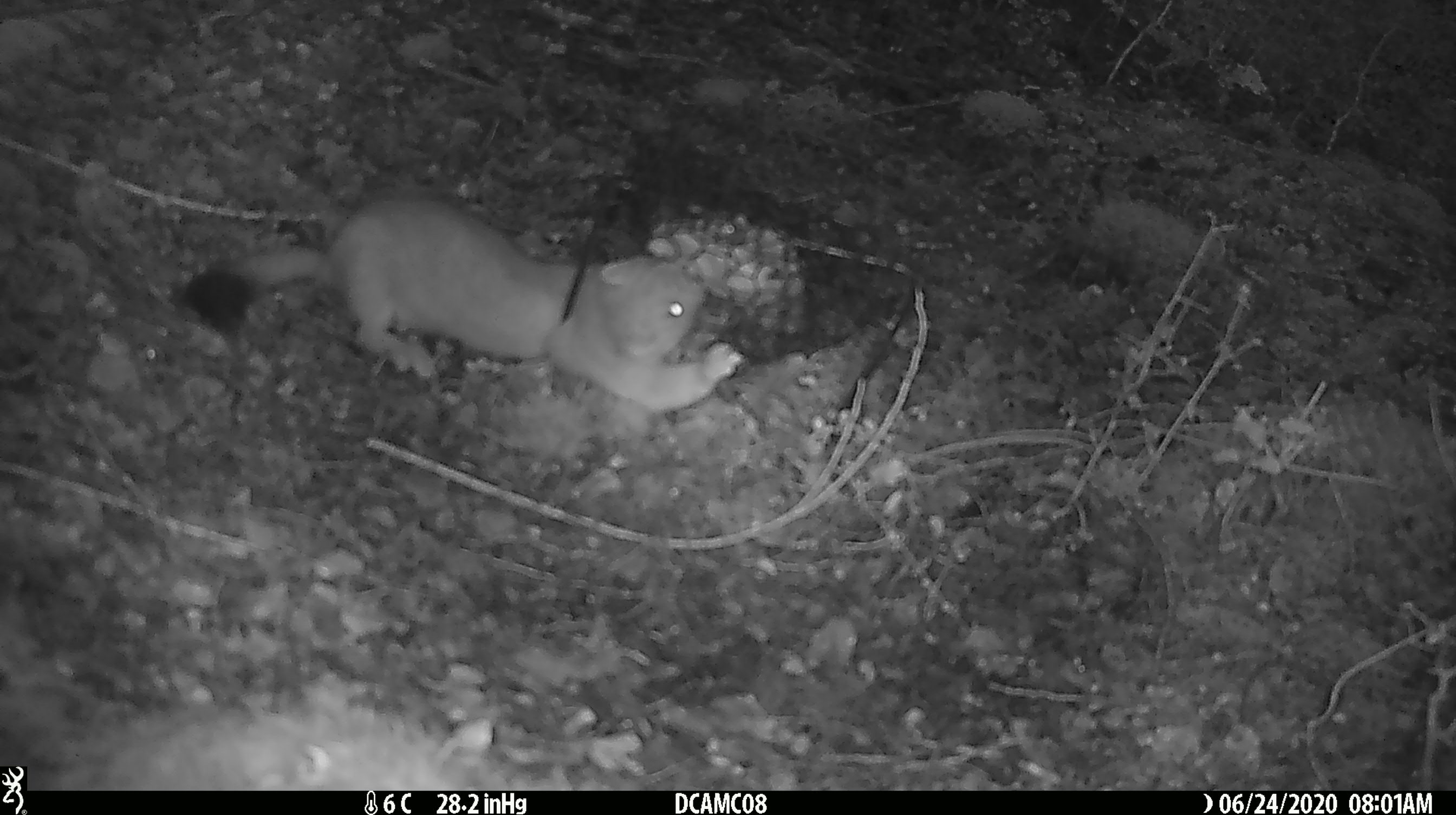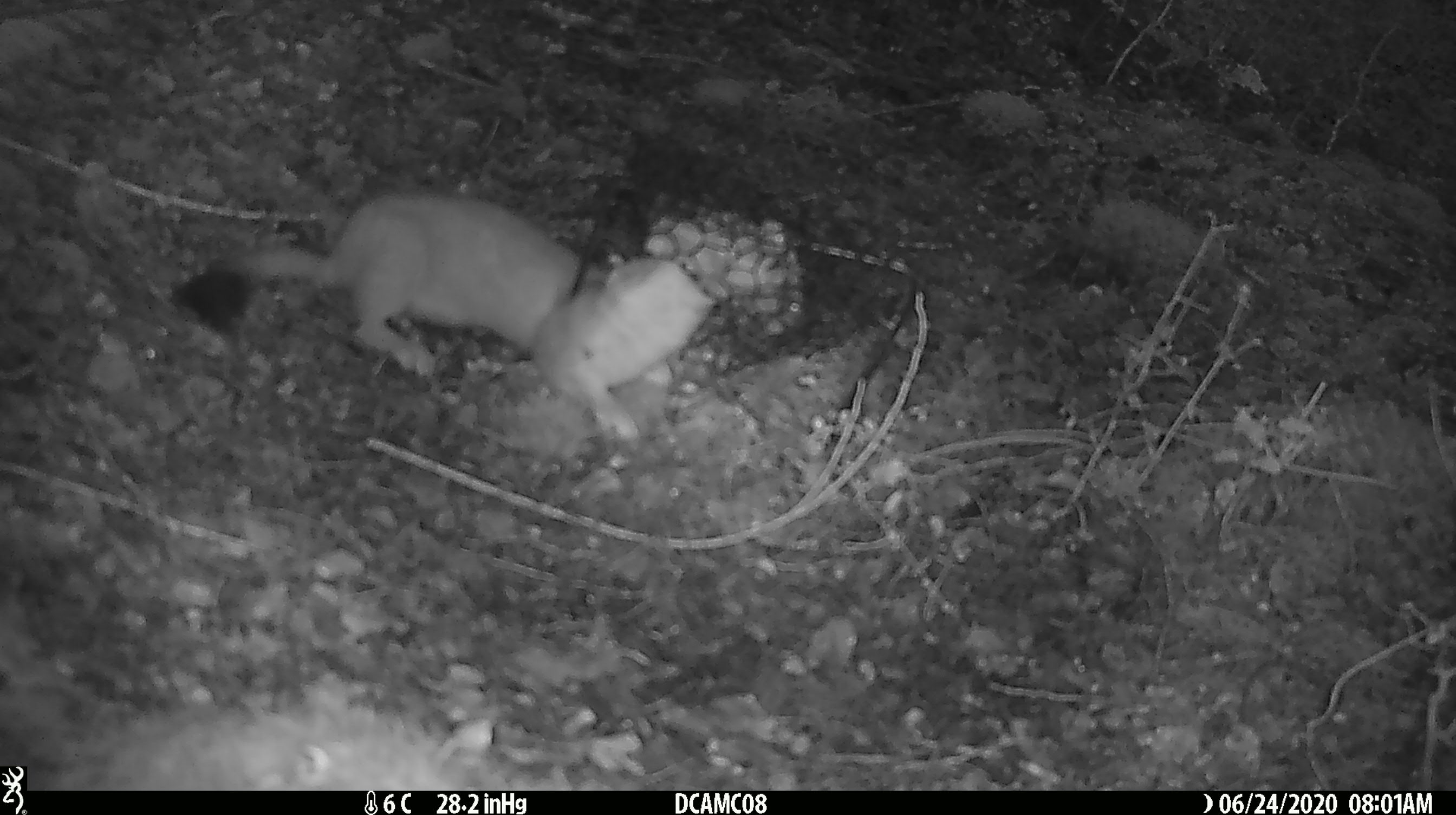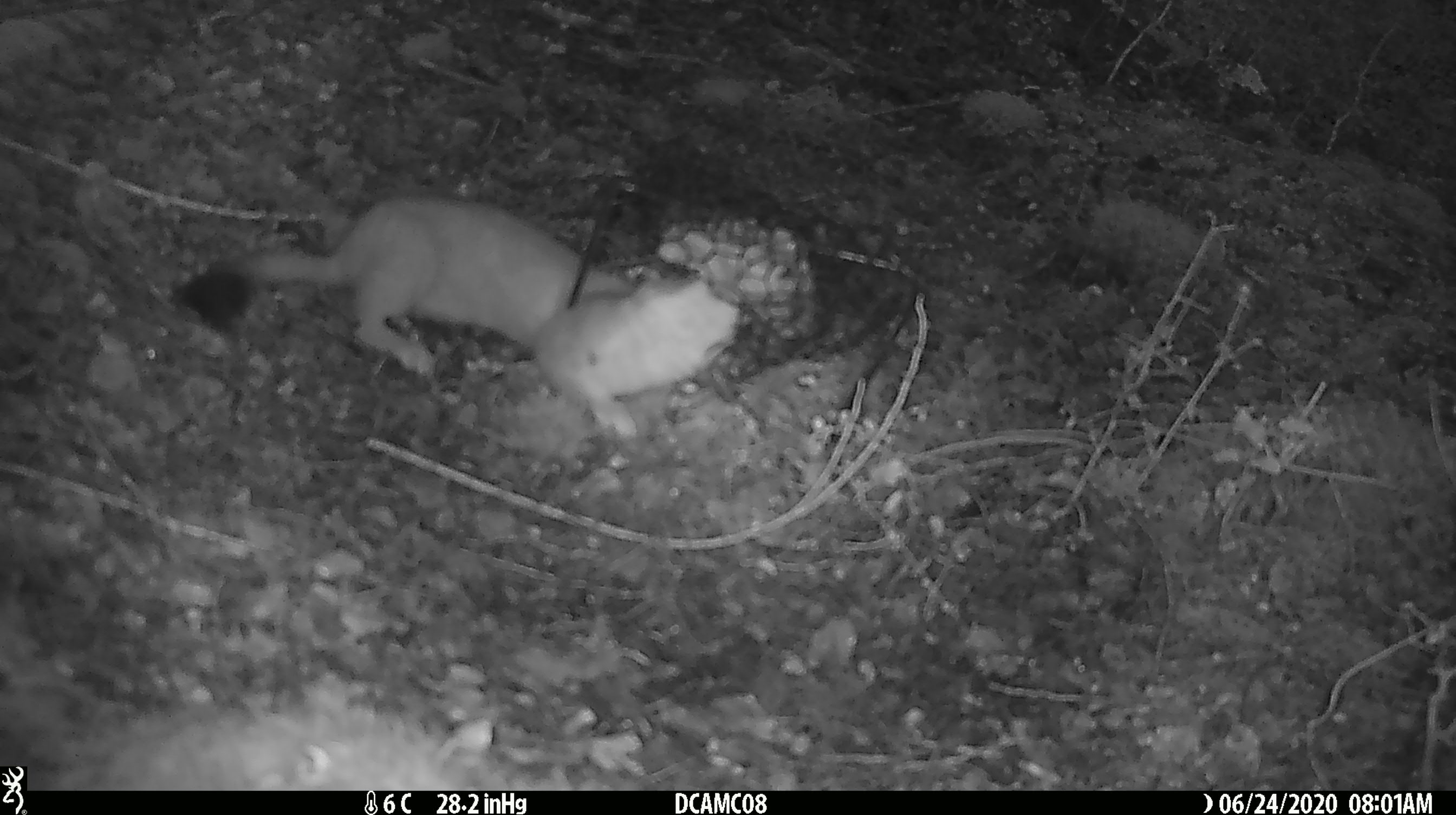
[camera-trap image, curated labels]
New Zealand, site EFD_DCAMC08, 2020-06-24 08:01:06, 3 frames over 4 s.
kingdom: Animalia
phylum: Chordata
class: Mammalia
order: Carnivora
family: Mustelidae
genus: Mustela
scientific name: Mustela erminea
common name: stoat